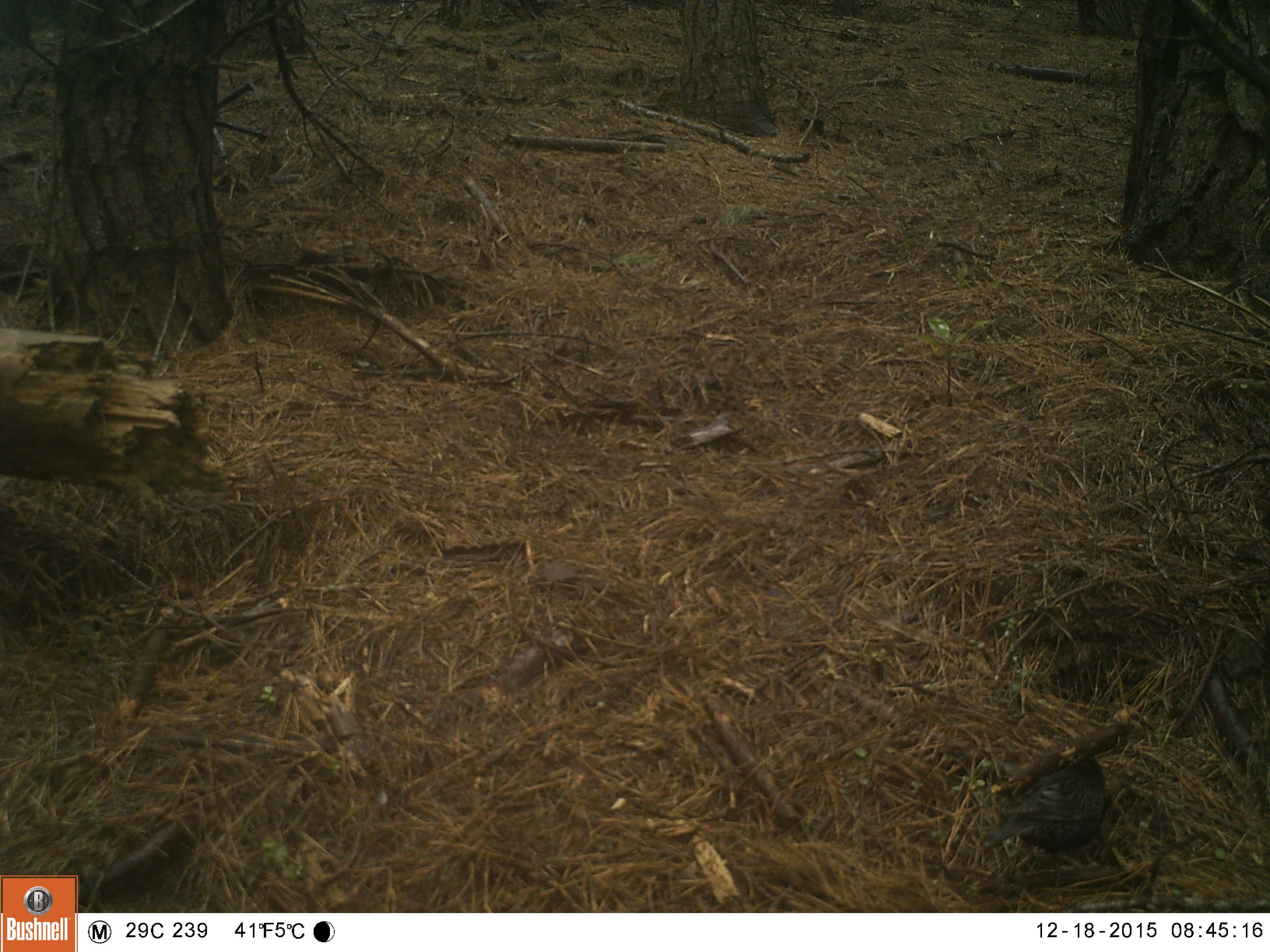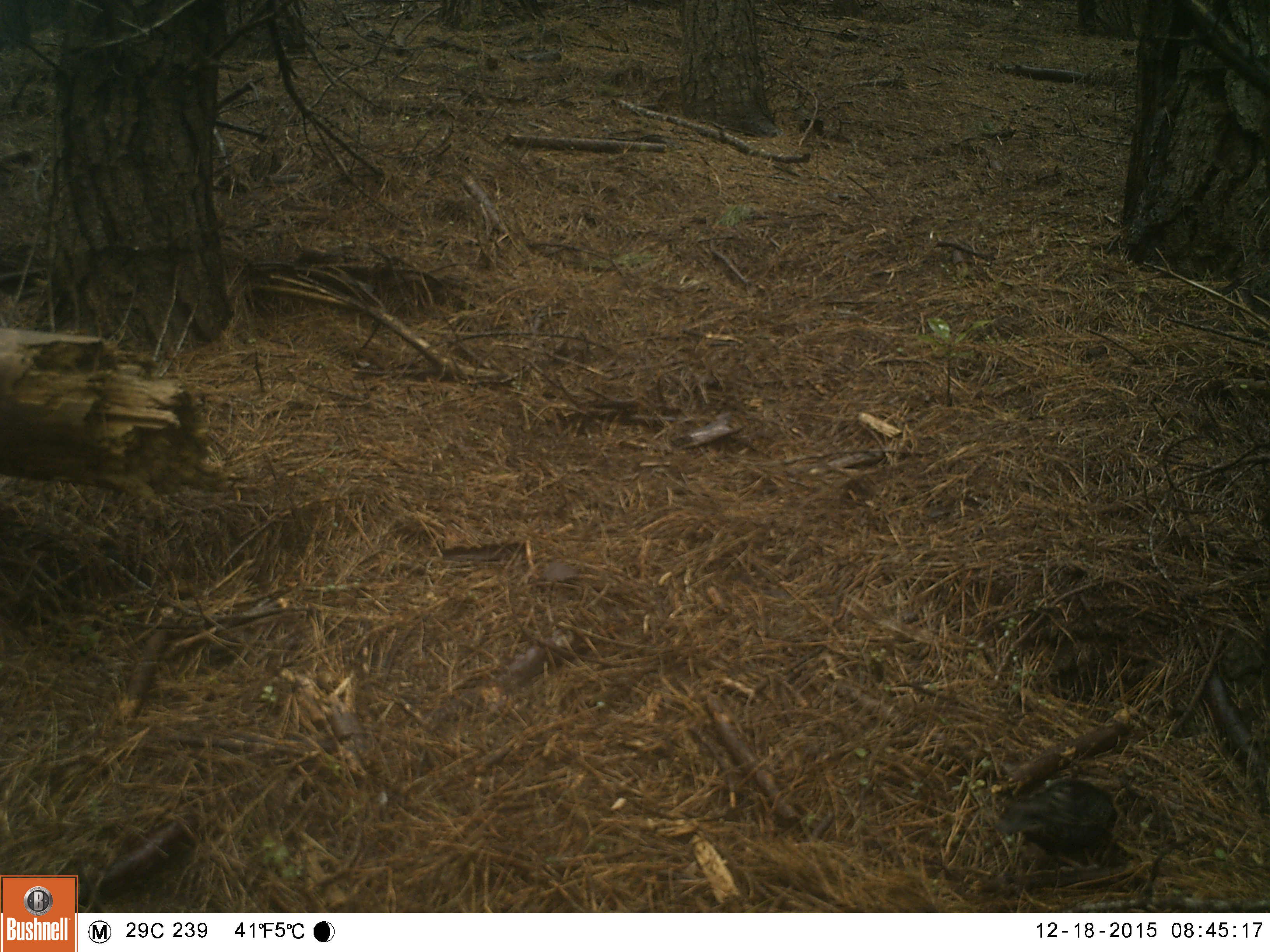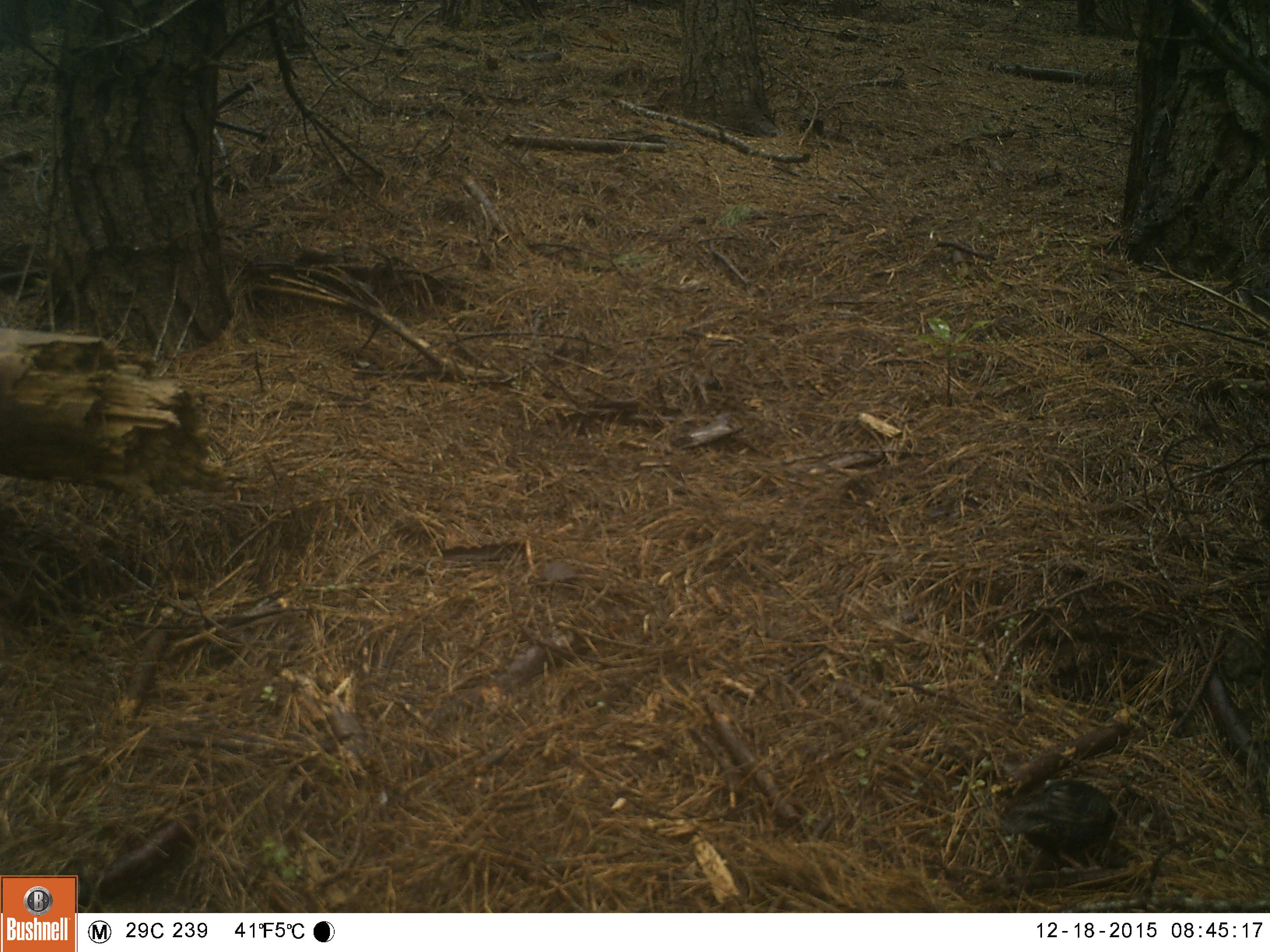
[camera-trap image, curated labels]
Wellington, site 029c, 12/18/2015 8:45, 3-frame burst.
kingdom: Animalia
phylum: Chordata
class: Aves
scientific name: Aves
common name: bird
Bird (Aves).